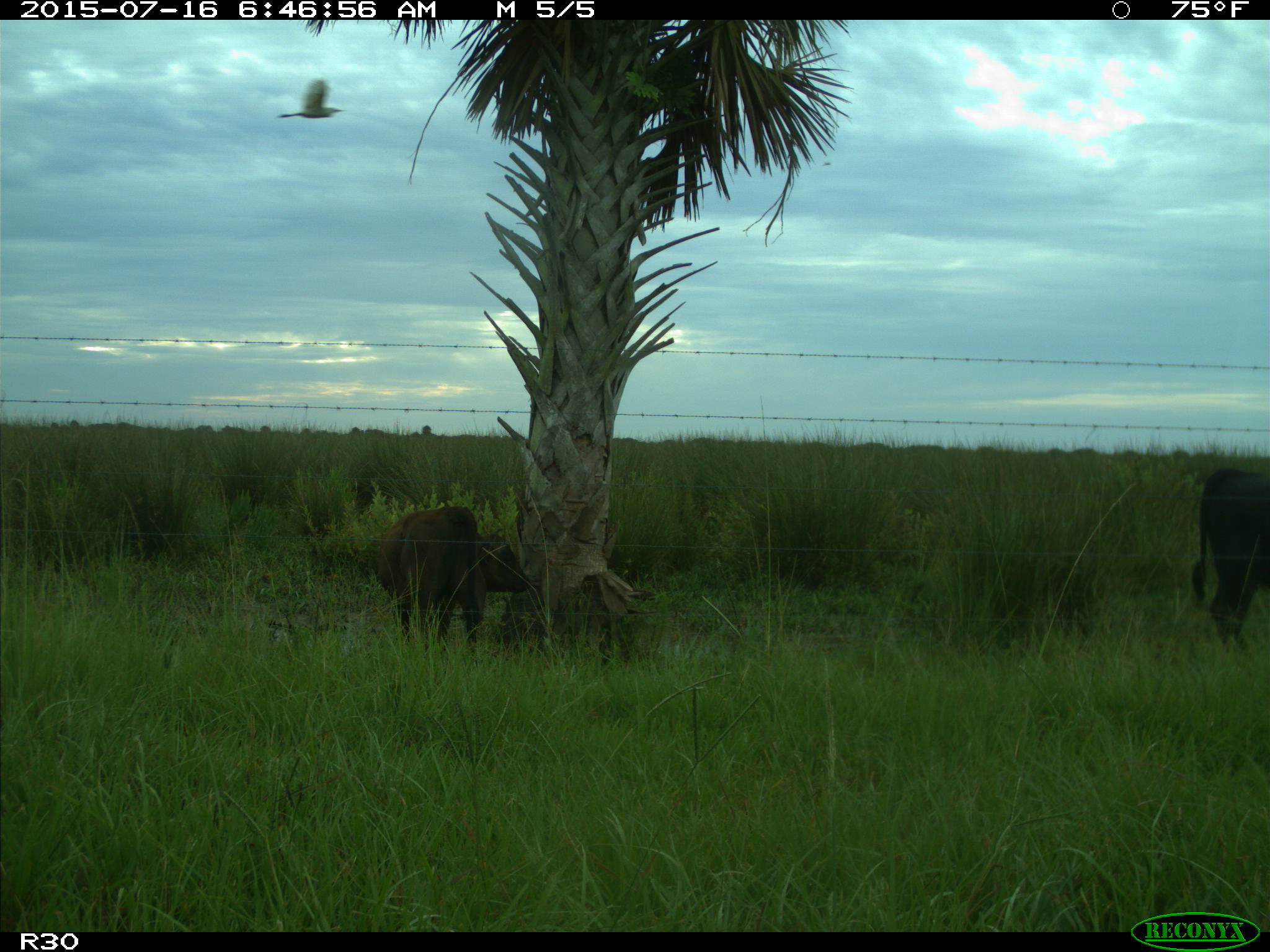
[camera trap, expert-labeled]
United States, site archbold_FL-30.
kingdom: Animalia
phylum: Chordata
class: Mammalia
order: Artiodactyla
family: Bovidae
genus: Bos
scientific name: Bos taurus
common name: domestic cow